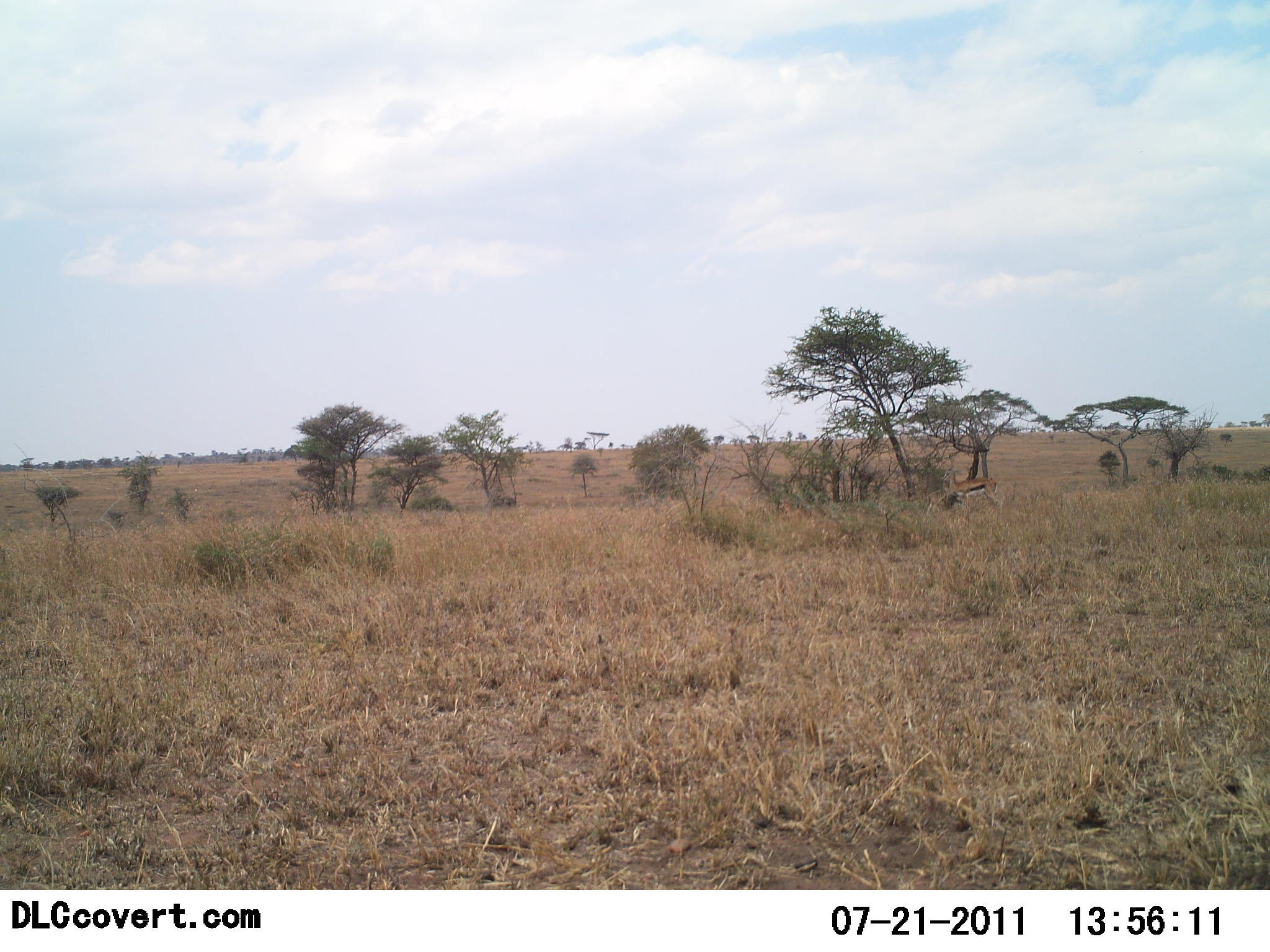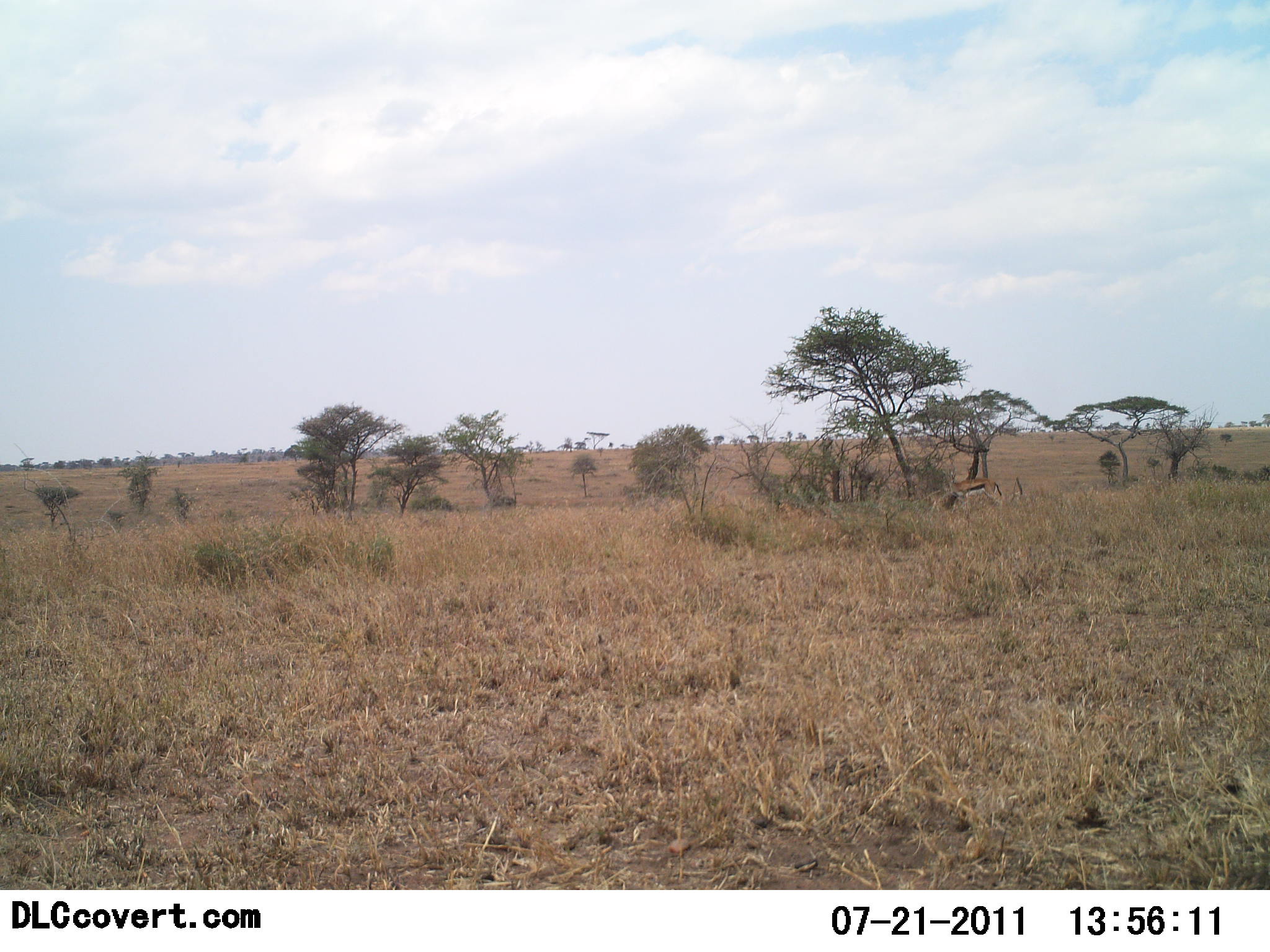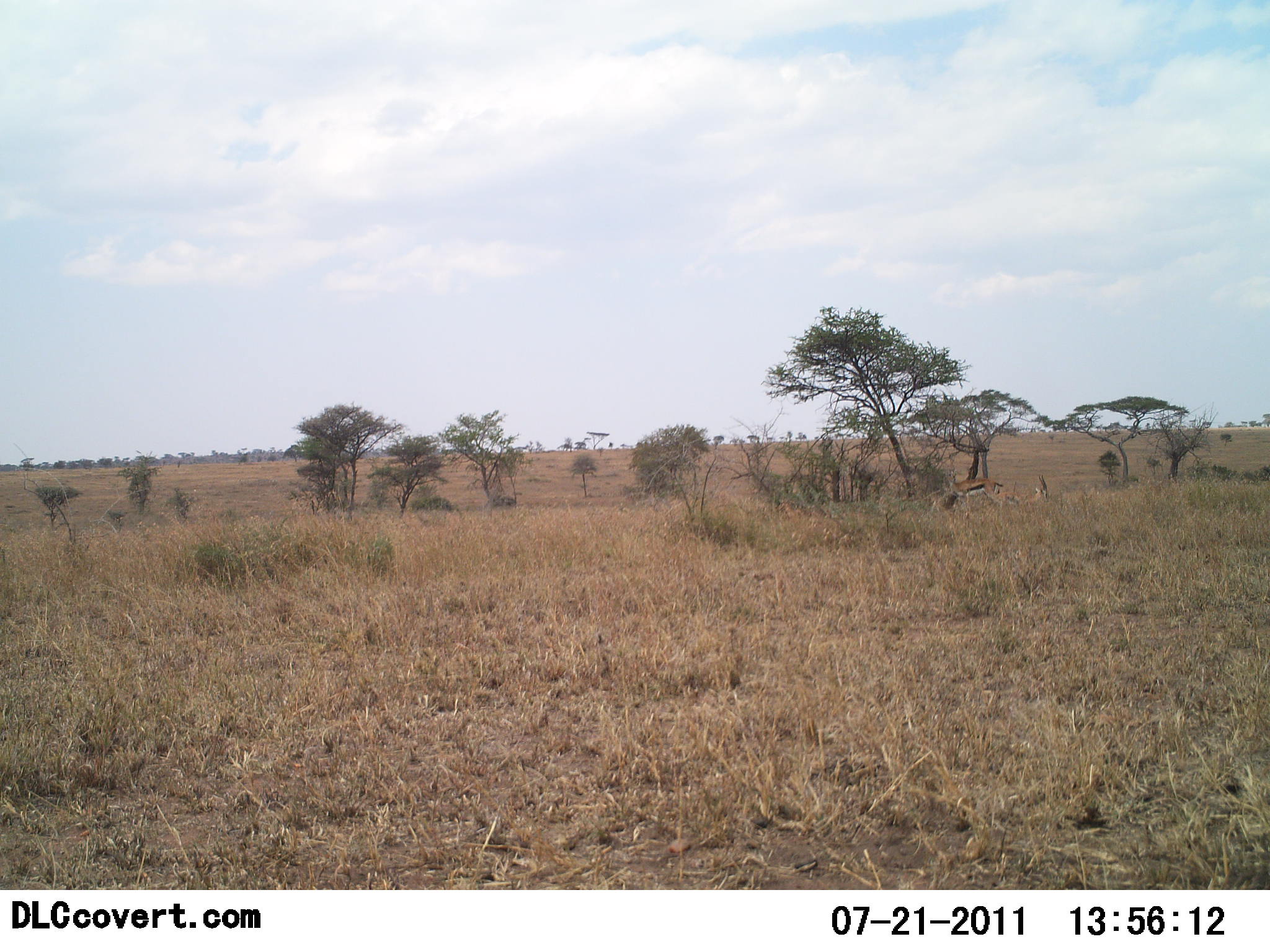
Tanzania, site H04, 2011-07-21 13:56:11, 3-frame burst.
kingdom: Animalia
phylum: Chordata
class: Mammalia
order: Artiodactyla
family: Bovidae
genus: Eudorcas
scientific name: Eudorcas thomsonii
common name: thomson's gazelle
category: gazellethomsons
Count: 2.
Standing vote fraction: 62%.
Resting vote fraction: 0%.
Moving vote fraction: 38%.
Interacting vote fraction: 0%.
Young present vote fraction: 8%.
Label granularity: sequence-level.